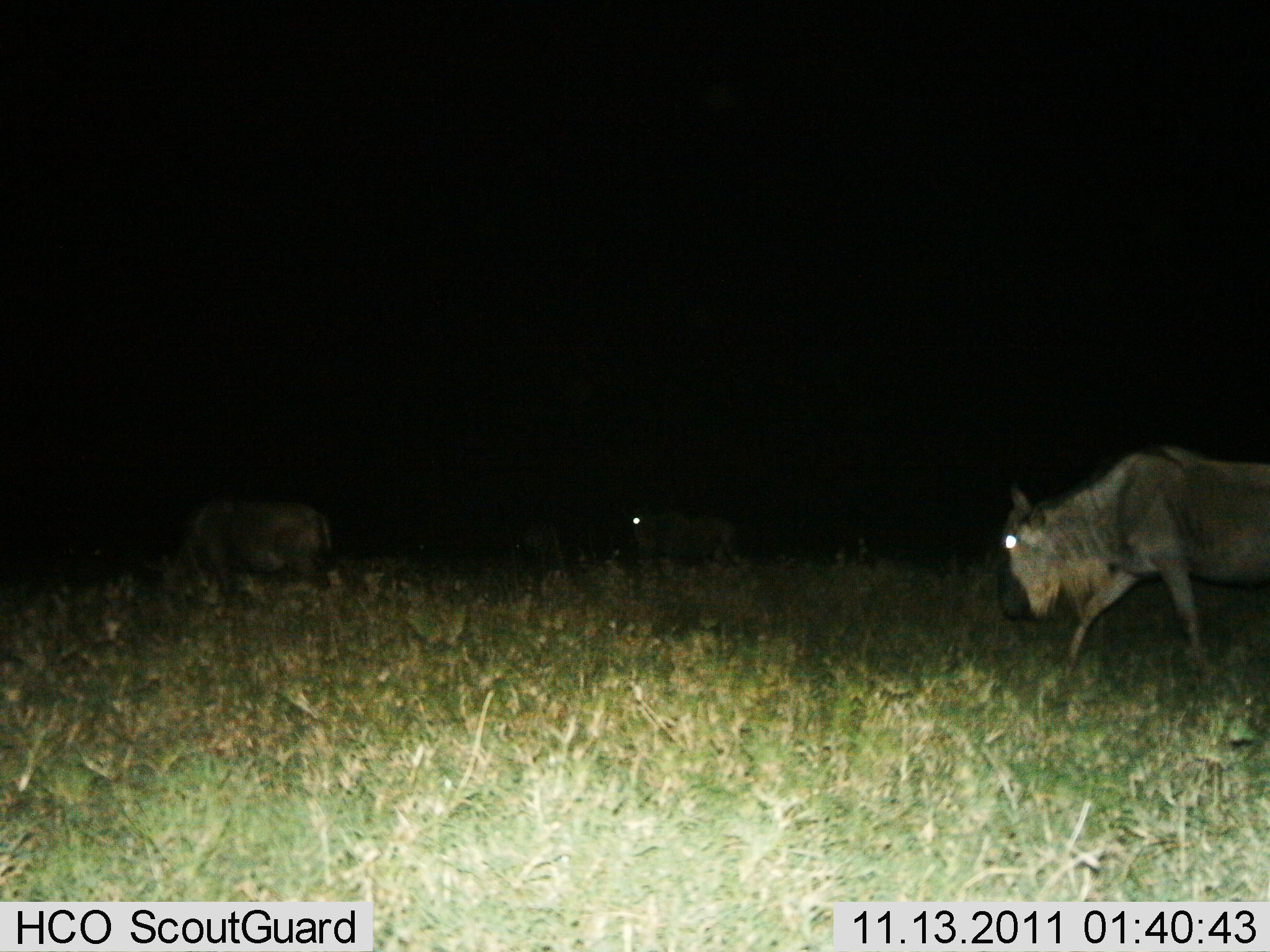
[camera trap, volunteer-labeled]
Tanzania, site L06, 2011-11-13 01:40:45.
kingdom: Animalia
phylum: Chordata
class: Mammalia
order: Artiodactyla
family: Bovidae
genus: Connochaetes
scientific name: Connochaetes taurinus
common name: blue wildebeest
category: wildebeest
Wildebeest (blue wildebeest) (Connochaetes taurinus), count 3. Behavior (volunteer vote fractions): standing 8%, resting 0%, moving 100%, interacting 0%. Young present (vote fraction): 0%. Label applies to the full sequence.